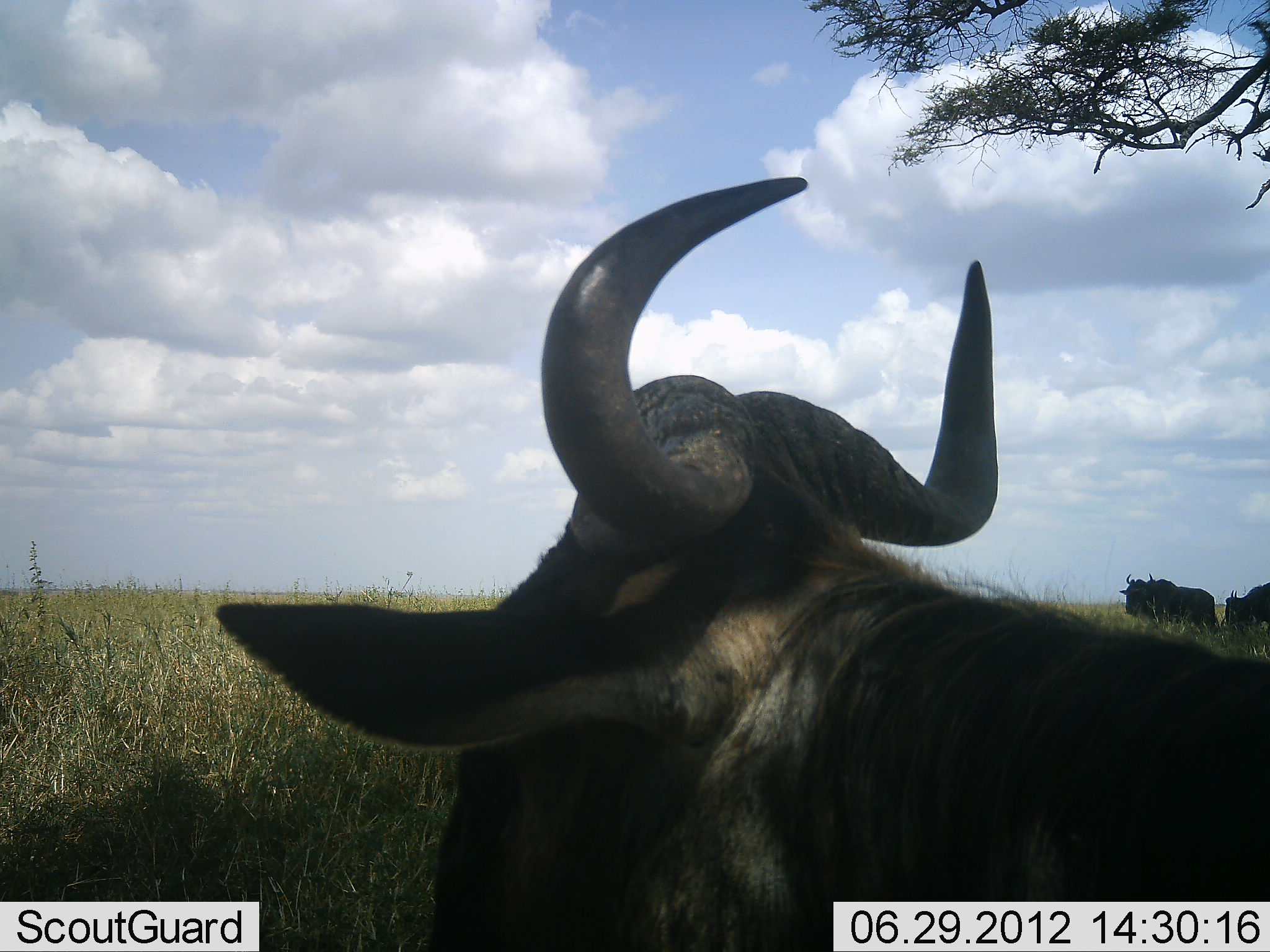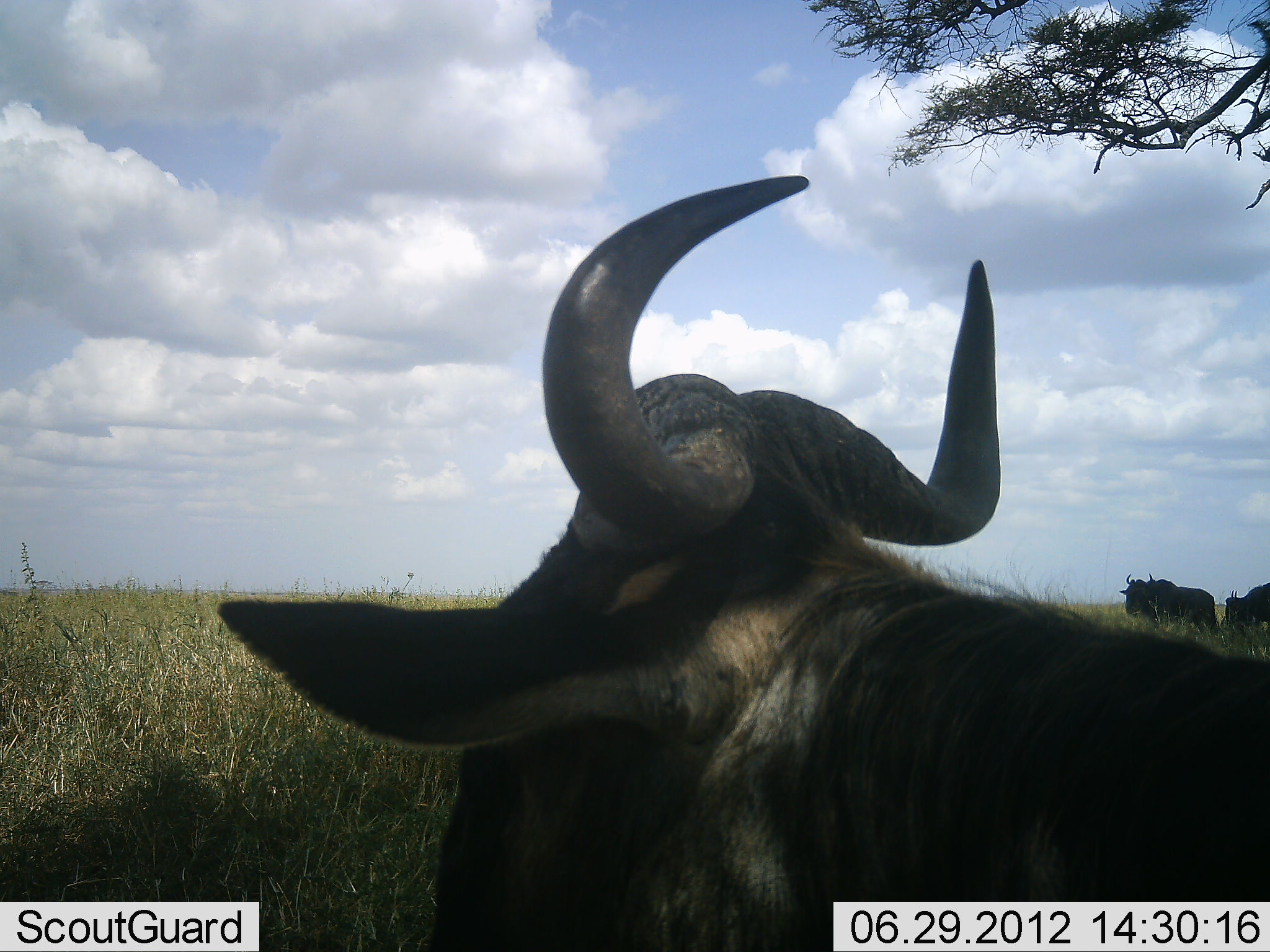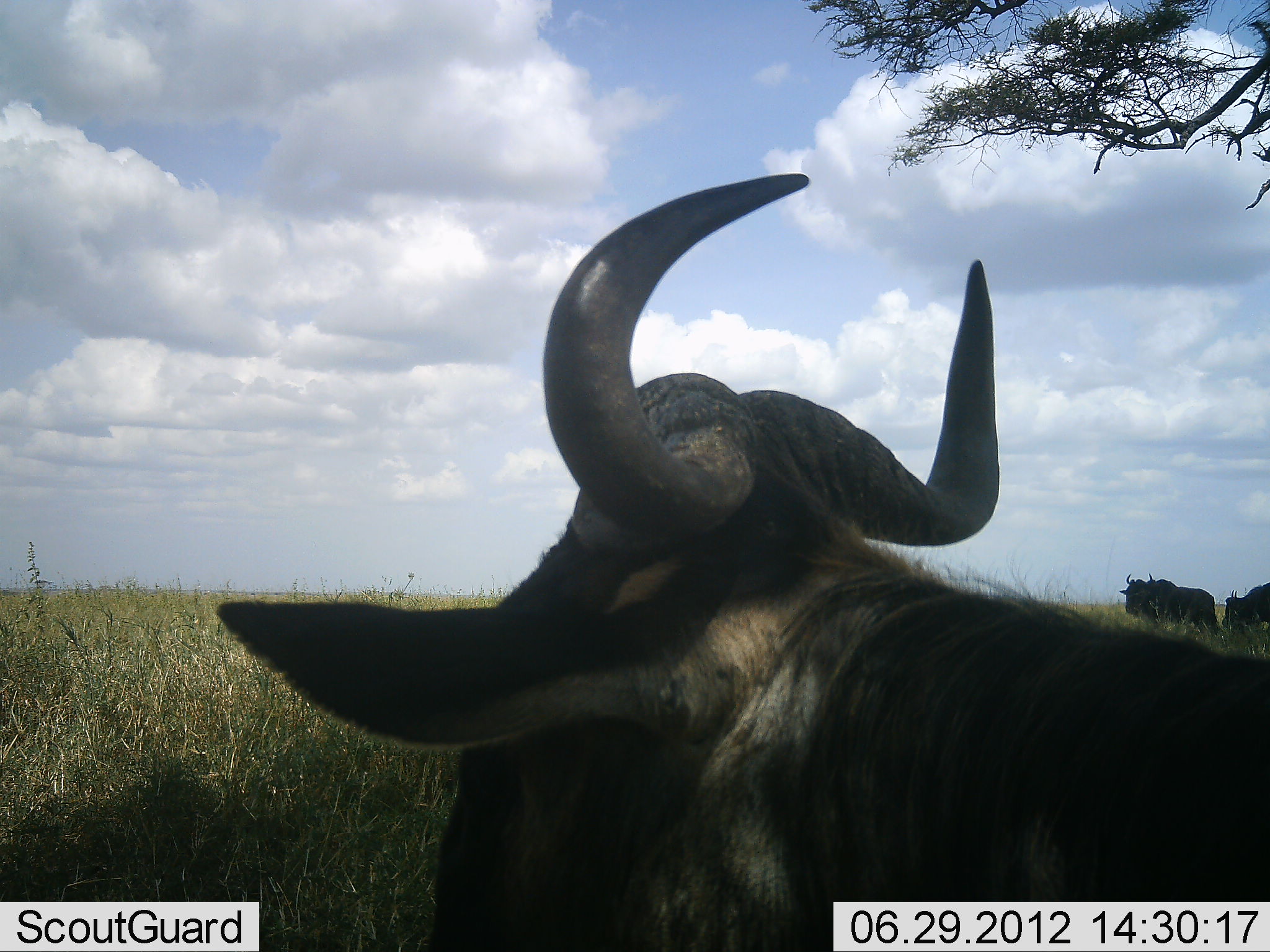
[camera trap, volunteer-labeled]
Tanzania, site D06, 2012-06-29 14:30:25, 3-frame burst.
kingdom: Animalia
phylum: Chordata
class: Mammalia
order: Artiodactyla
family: Bovidae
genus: Connochaetes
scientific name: Connochaetes taurinus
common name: blue wildebeest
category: wildebeest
Wildebeest (blue wildebeest) (Connochaetes taurinus), count 3. Behavior (volunteer vote fractions): standing 100%, resting 60%, moving 0%, interacting 0%. Young present (vote fraction): 0%. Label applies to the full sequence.